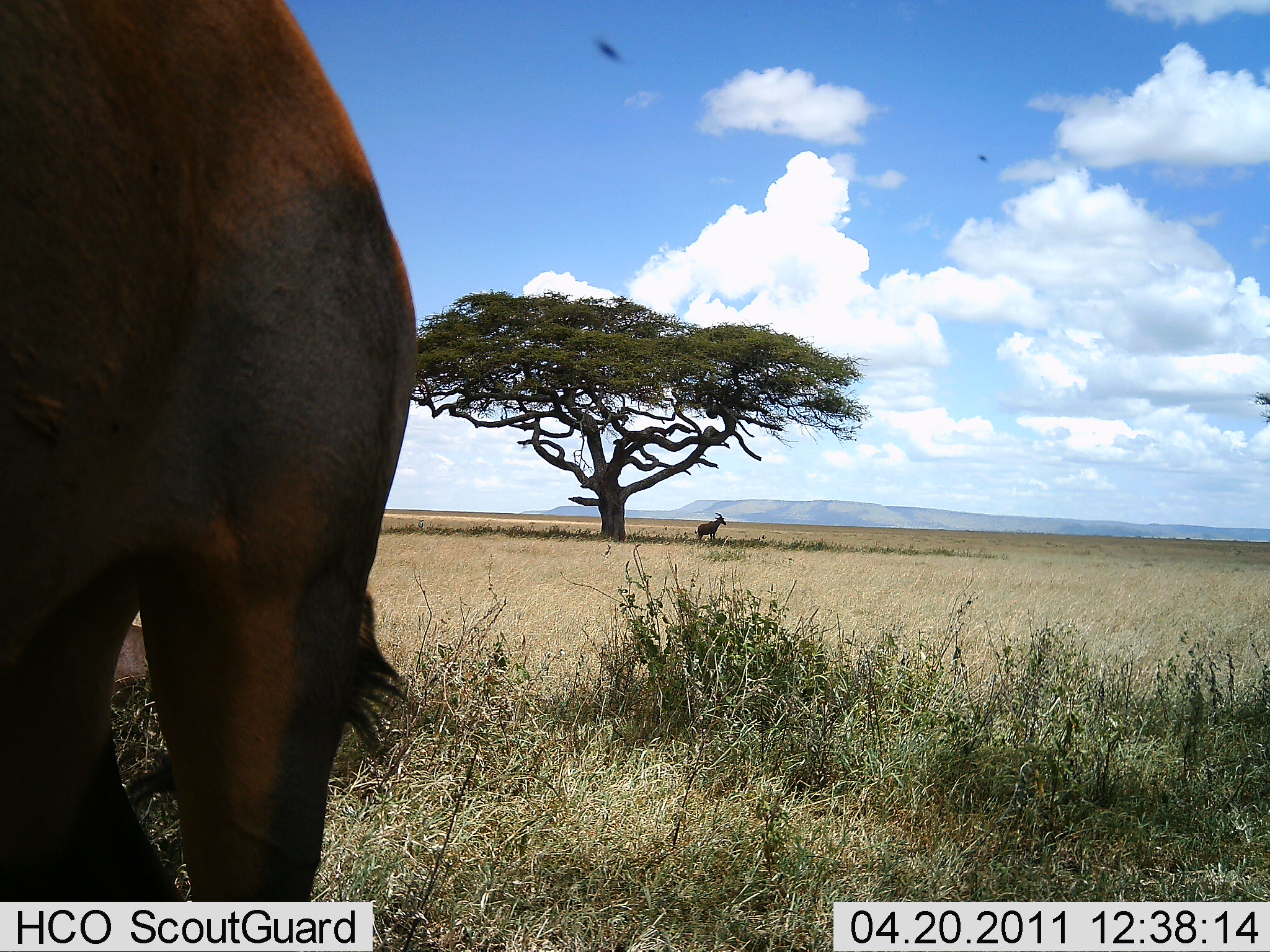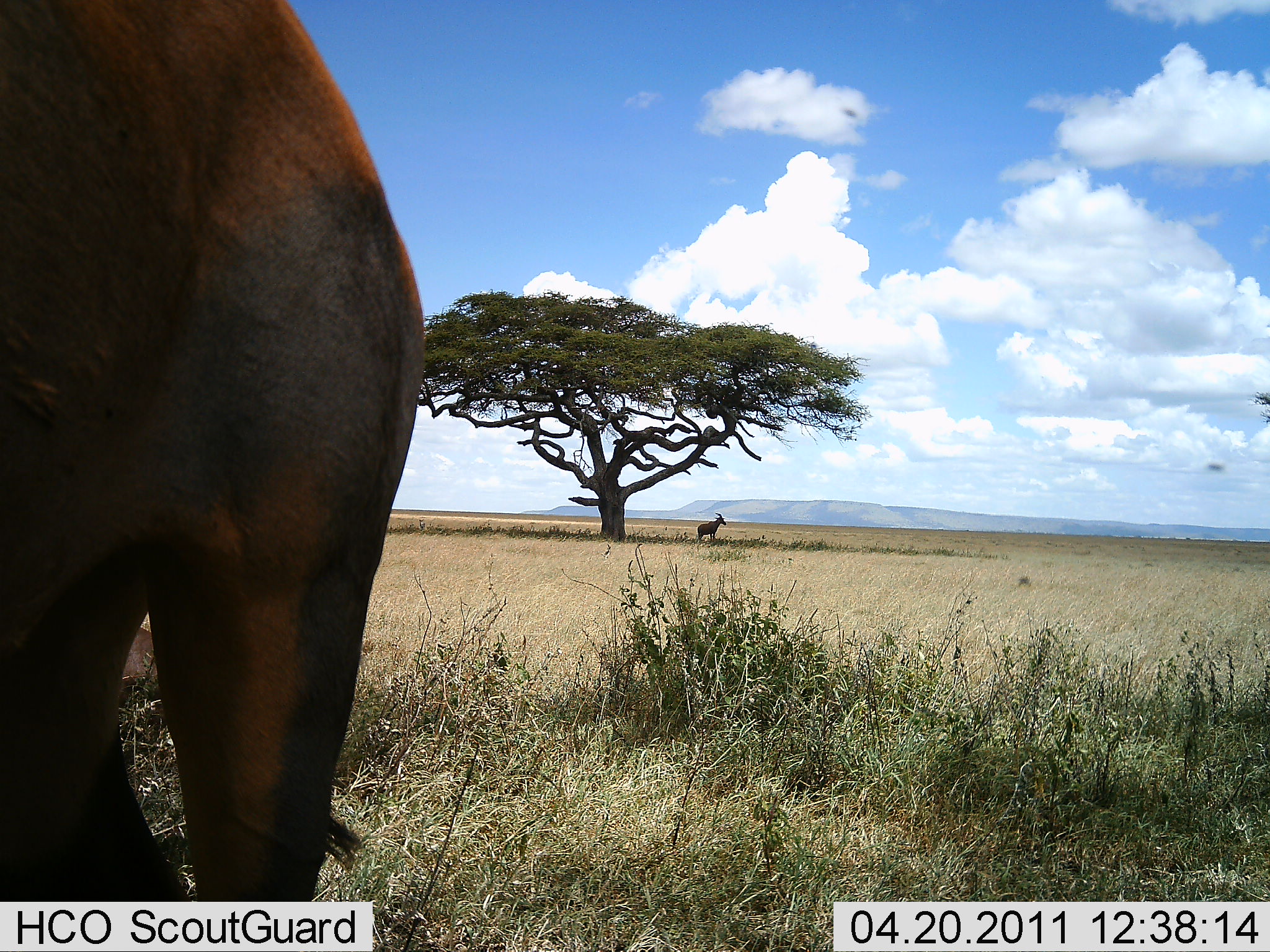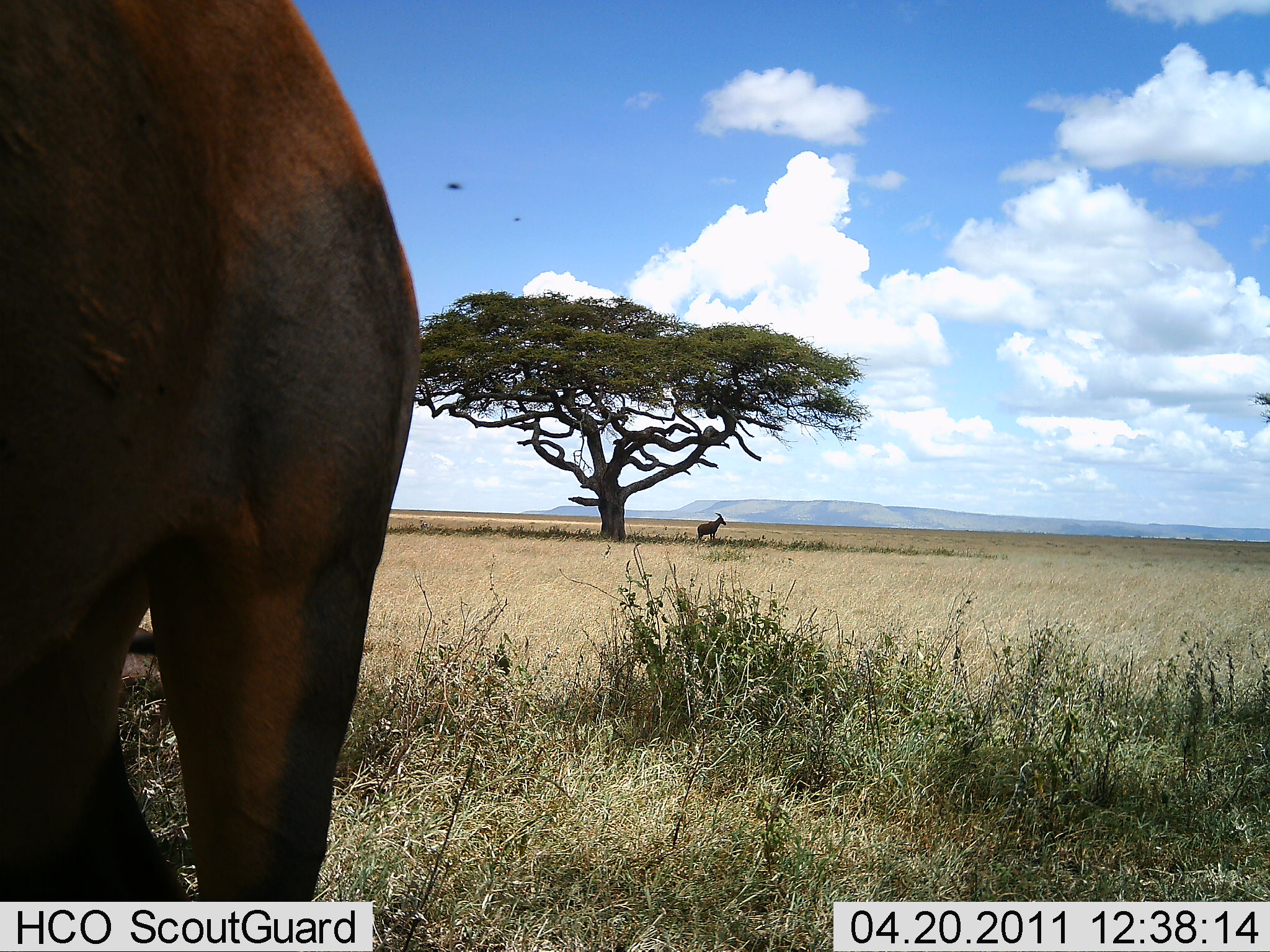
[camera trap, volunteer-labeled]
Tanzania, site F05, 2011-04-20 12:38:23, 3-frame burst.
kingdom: Animalia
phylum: Chordata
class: Mammalia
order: Artiodactyla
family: Bovidae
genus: Damaliscus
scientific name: Damaliscus lunatus jimela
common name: topi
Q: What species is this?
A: Topi (Damaliscus lunatus jimela).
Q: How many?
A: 2.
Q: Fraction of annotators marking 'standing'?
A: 92%.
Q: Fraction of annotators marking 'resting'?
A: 15%.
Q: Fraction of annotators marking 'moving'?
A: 8%.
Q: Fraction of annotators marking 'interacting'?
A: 0%.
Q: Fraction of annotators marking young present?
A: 0%.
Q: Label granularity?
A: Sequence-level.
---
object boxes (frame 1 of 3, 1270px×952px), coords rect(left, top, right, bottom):
animal: rect(0, 0, 425, 951); rect(694, 512, 727, 542)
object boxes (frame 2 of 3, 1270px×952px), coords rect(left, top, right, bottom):
animal: rect(0, 1, 431, 951); rect(697, 512, 726, 540)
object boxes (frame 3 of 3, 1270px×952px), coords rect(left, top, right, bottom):
animal: rect(1, 0, 426, 952); rect(697, 511, 727, 544)